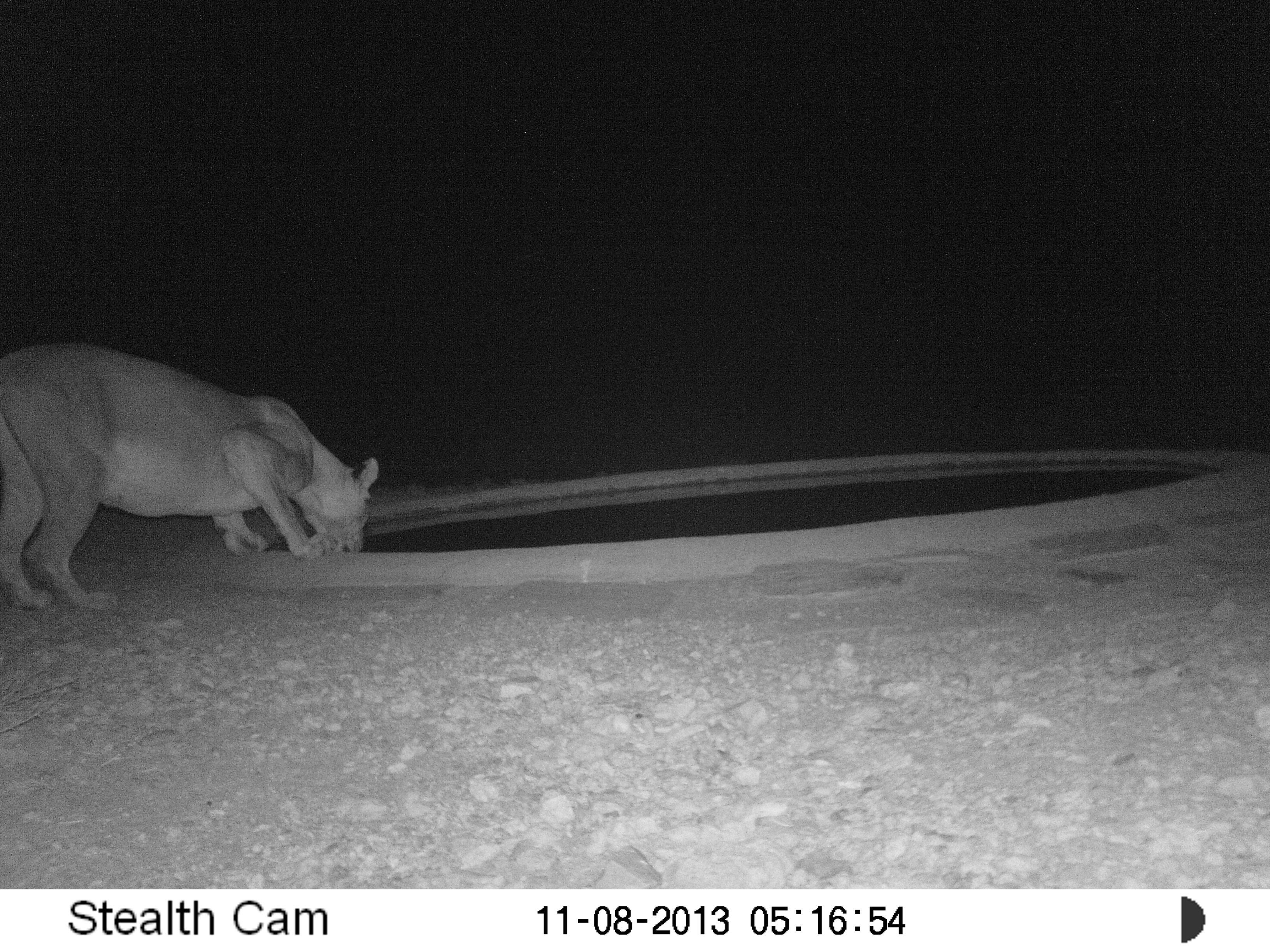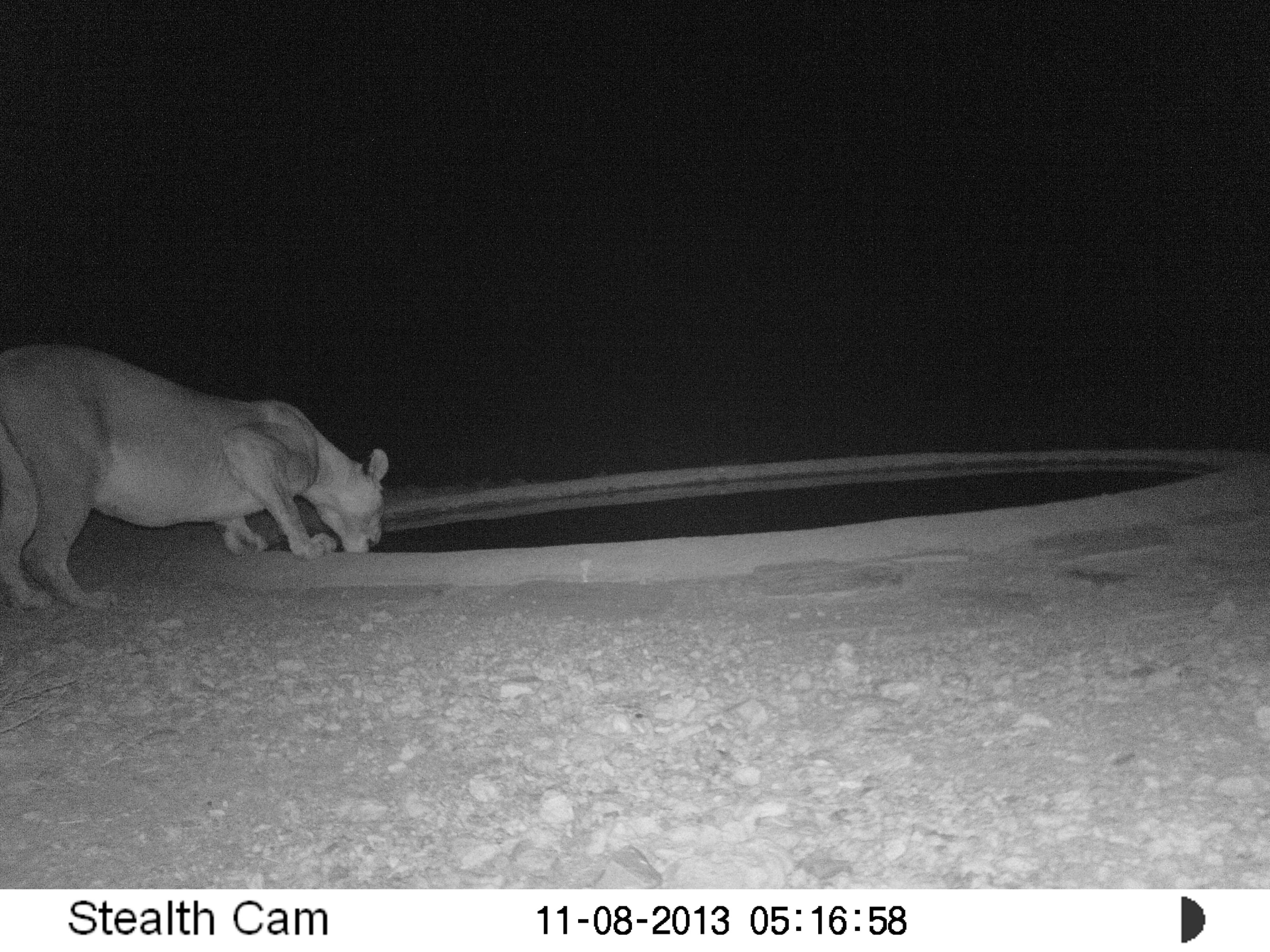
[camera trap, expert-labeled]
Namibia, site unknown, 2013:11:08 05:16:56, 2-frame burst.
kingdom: Animalia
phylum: Chordata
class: Mammalia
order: Carnivora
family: Felidae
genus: Panthera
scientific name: Panthera leo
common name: lion